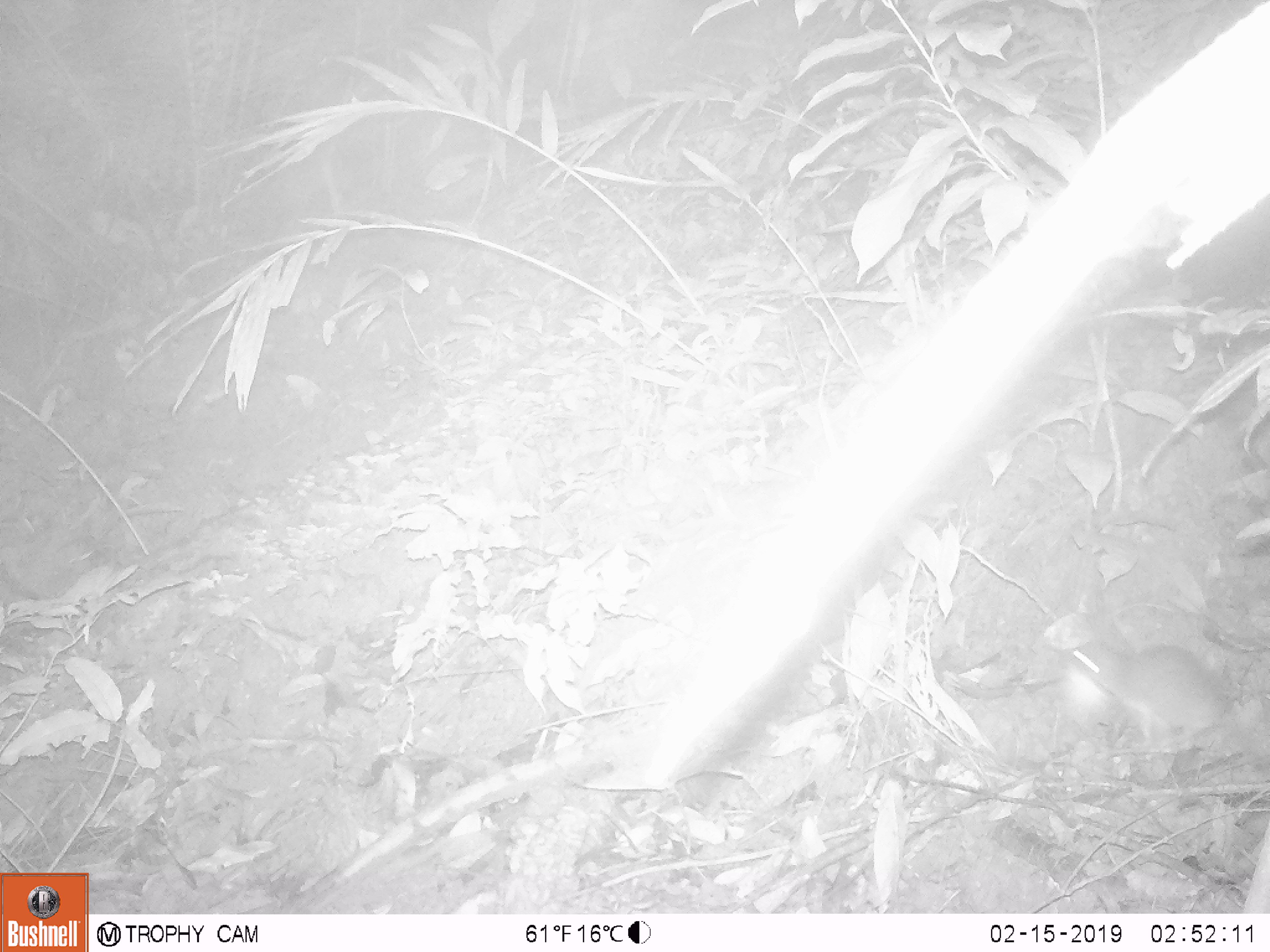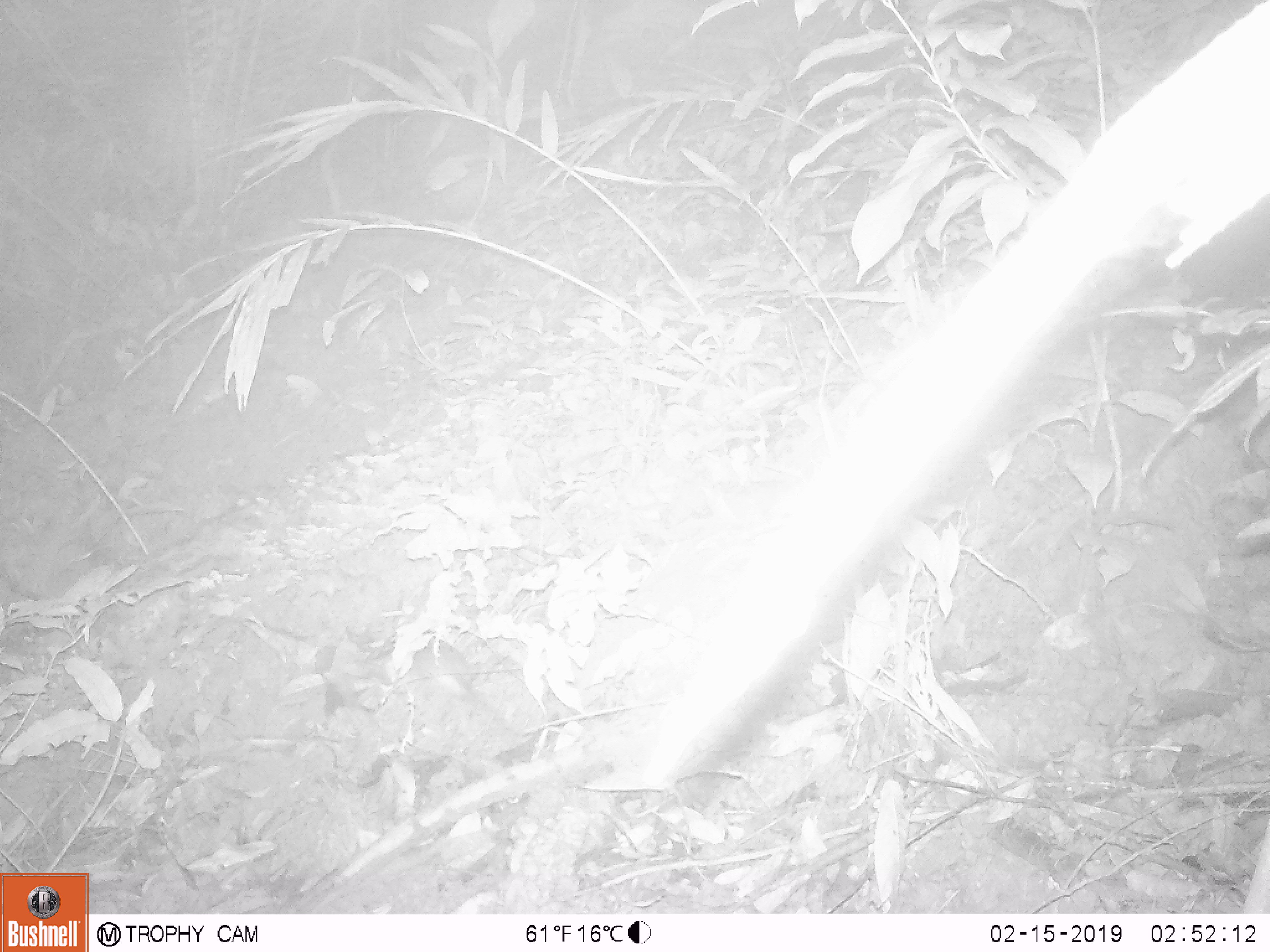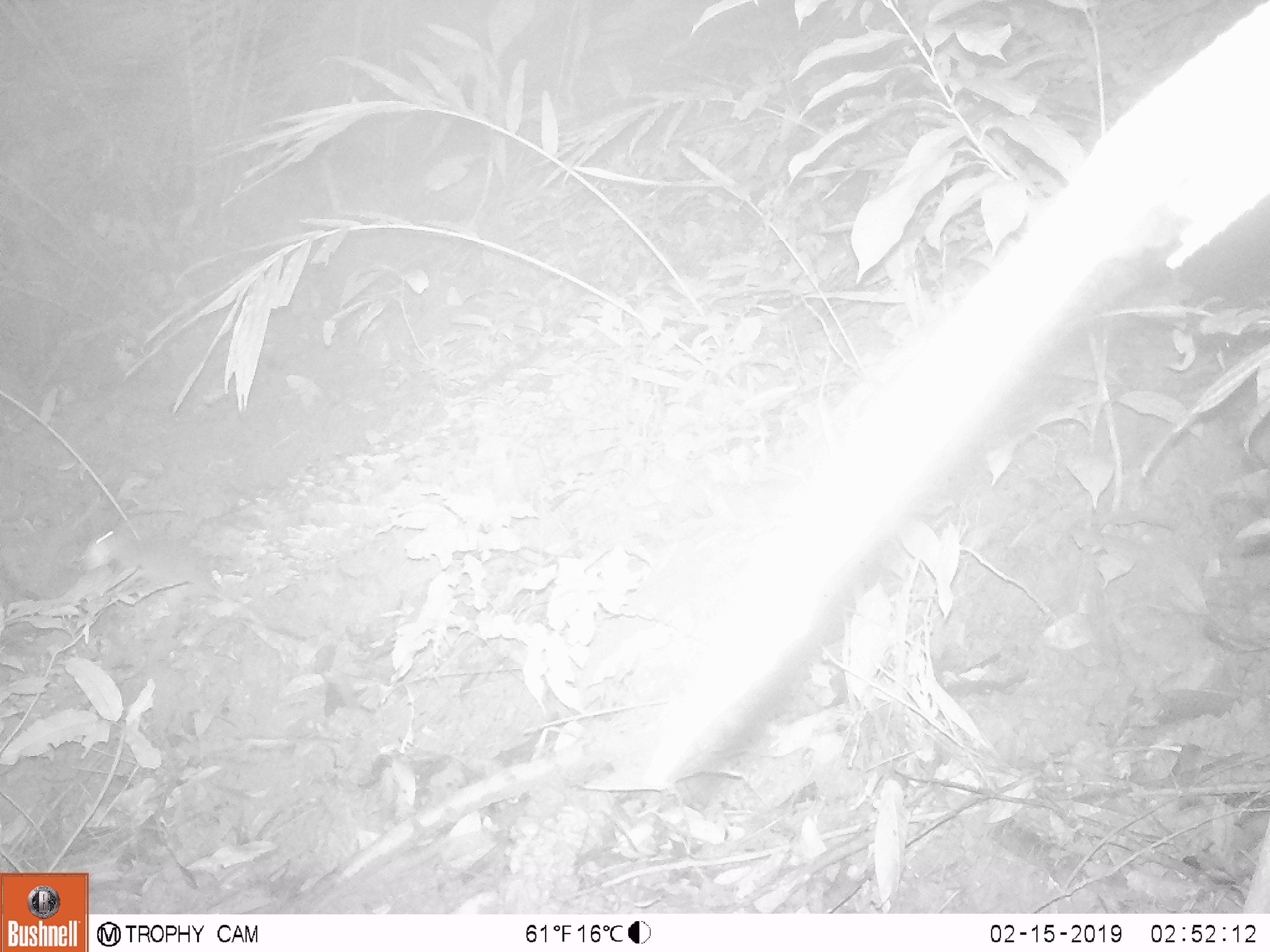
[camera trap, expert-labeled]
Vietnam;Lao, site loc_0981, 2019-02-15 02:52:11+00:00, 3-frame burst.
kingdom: Animalia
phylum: Chordata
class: Mammalia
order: Rodentia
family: Muridae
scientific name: Muridae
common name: old-world mice and rats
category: unidentified murid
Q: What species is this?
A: Unidentified murid (old-world mice and rats) (Muridae).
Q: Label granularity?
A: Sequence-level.